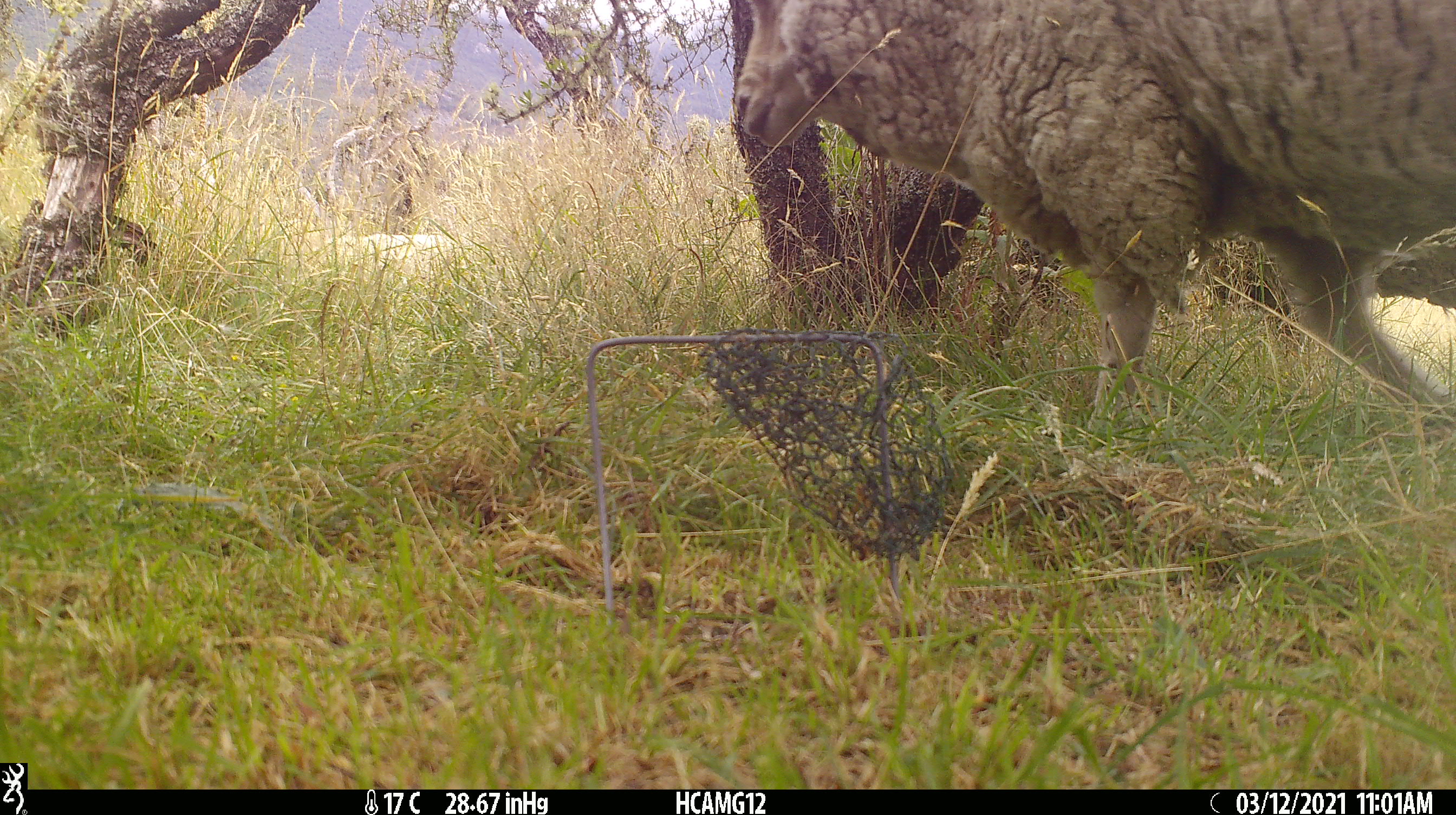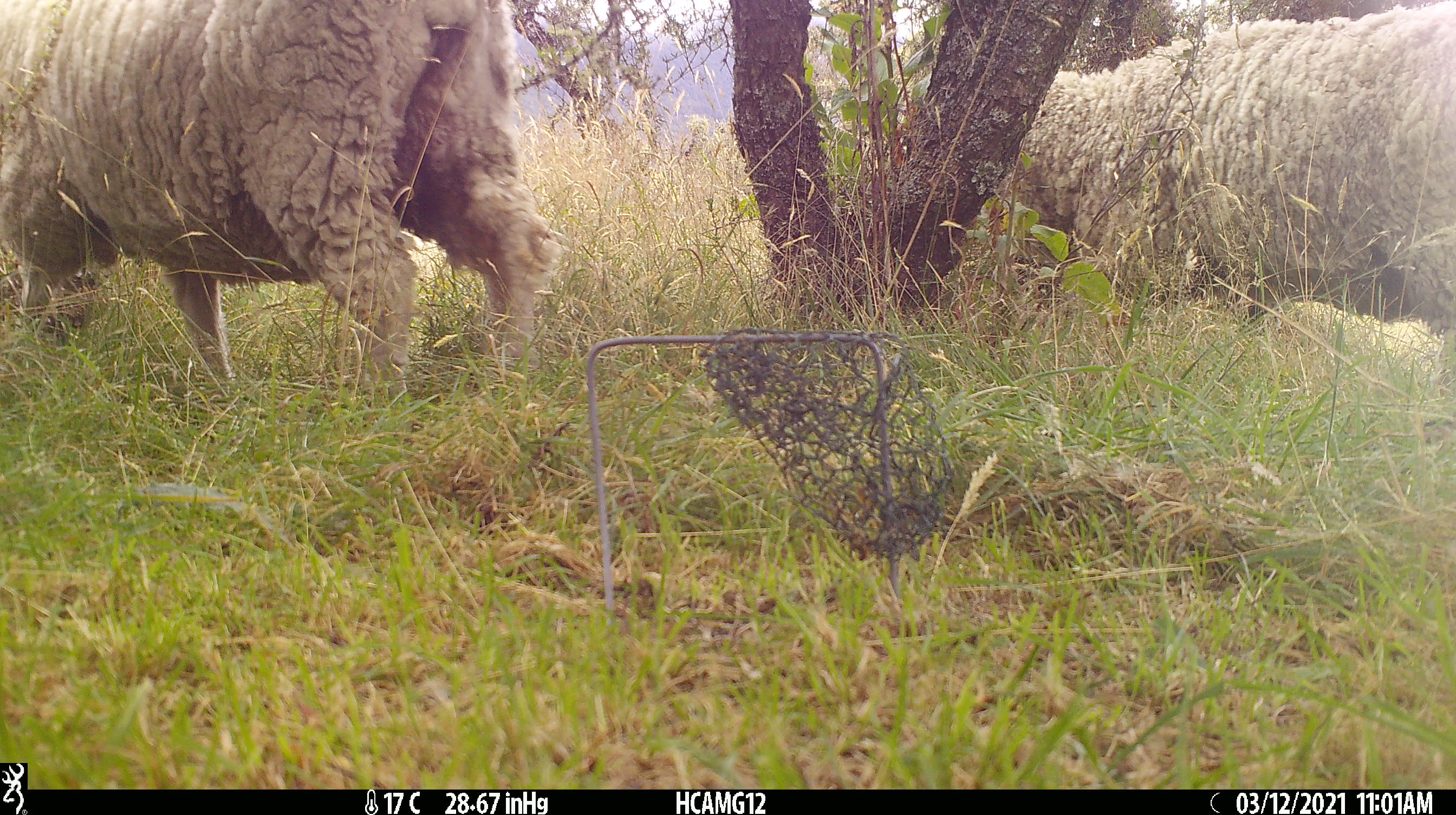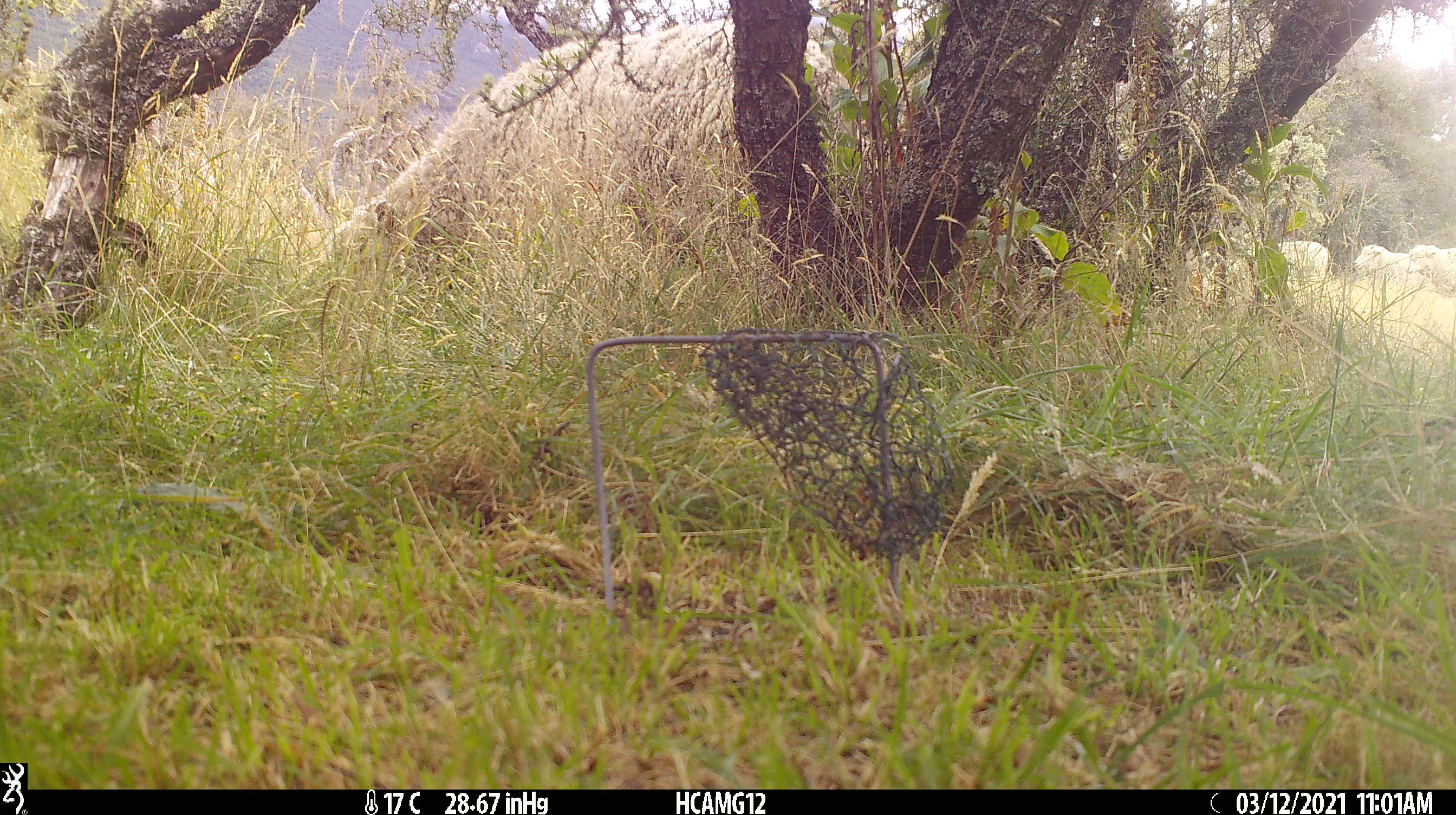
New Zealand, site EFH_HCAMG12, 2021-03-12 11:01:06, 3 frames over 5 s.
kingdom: Animalia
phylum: Chordata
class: Mammalia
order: Artiodactyla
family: Bovidae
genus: Ovis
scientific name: Ovis aries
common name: domestic sheep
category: sheep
Sheep (domestic sheep) (Ovis aries).